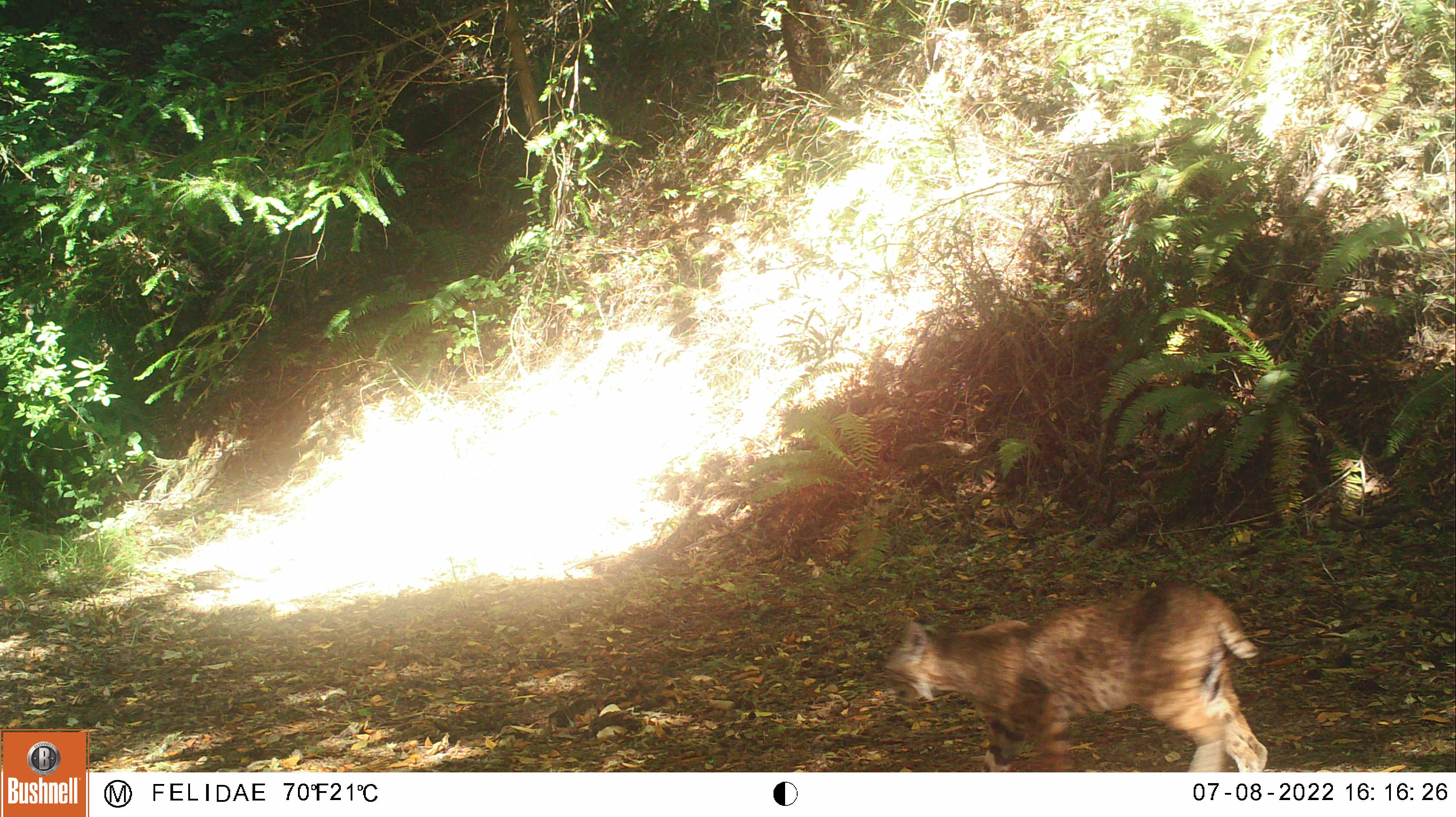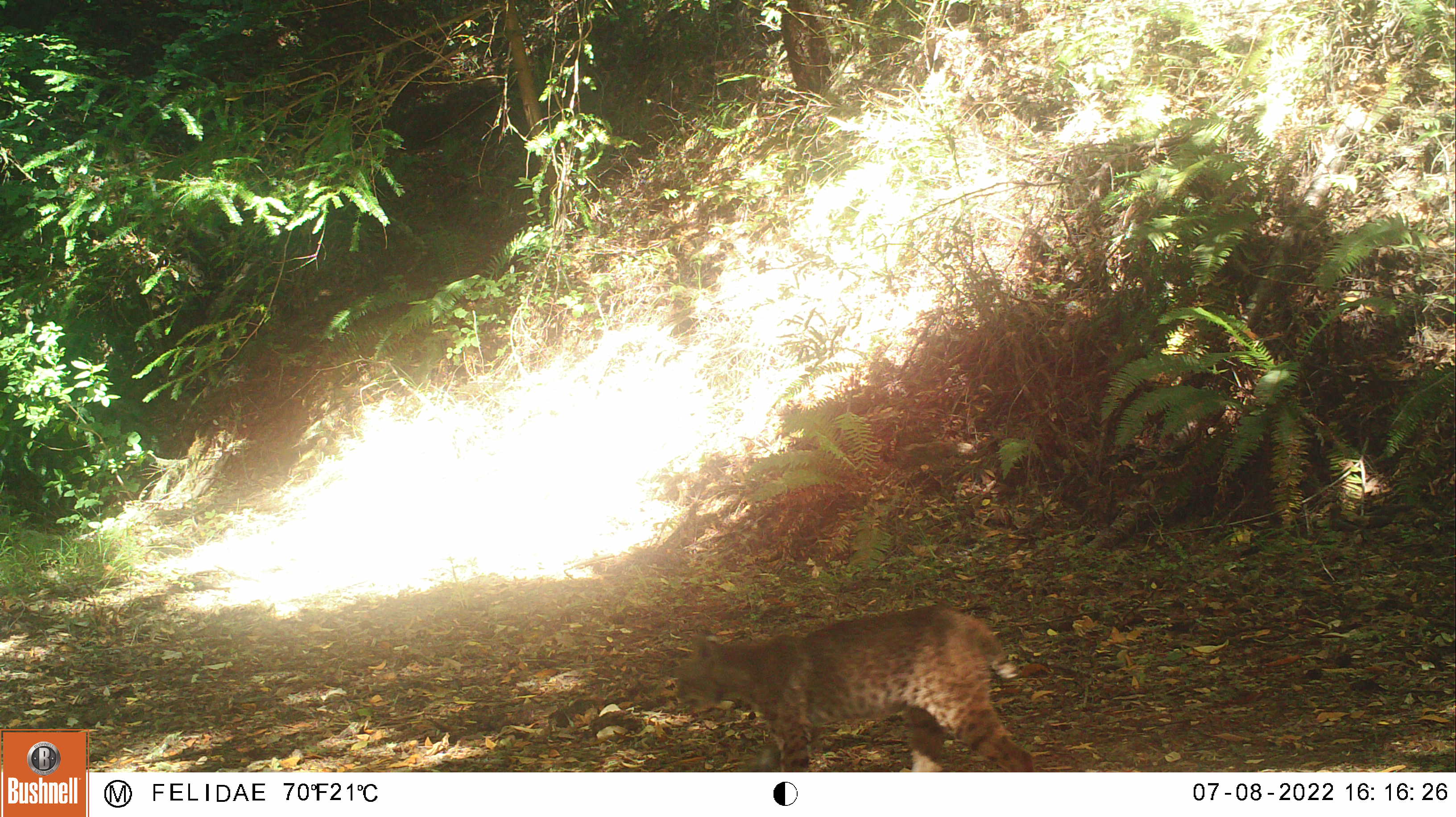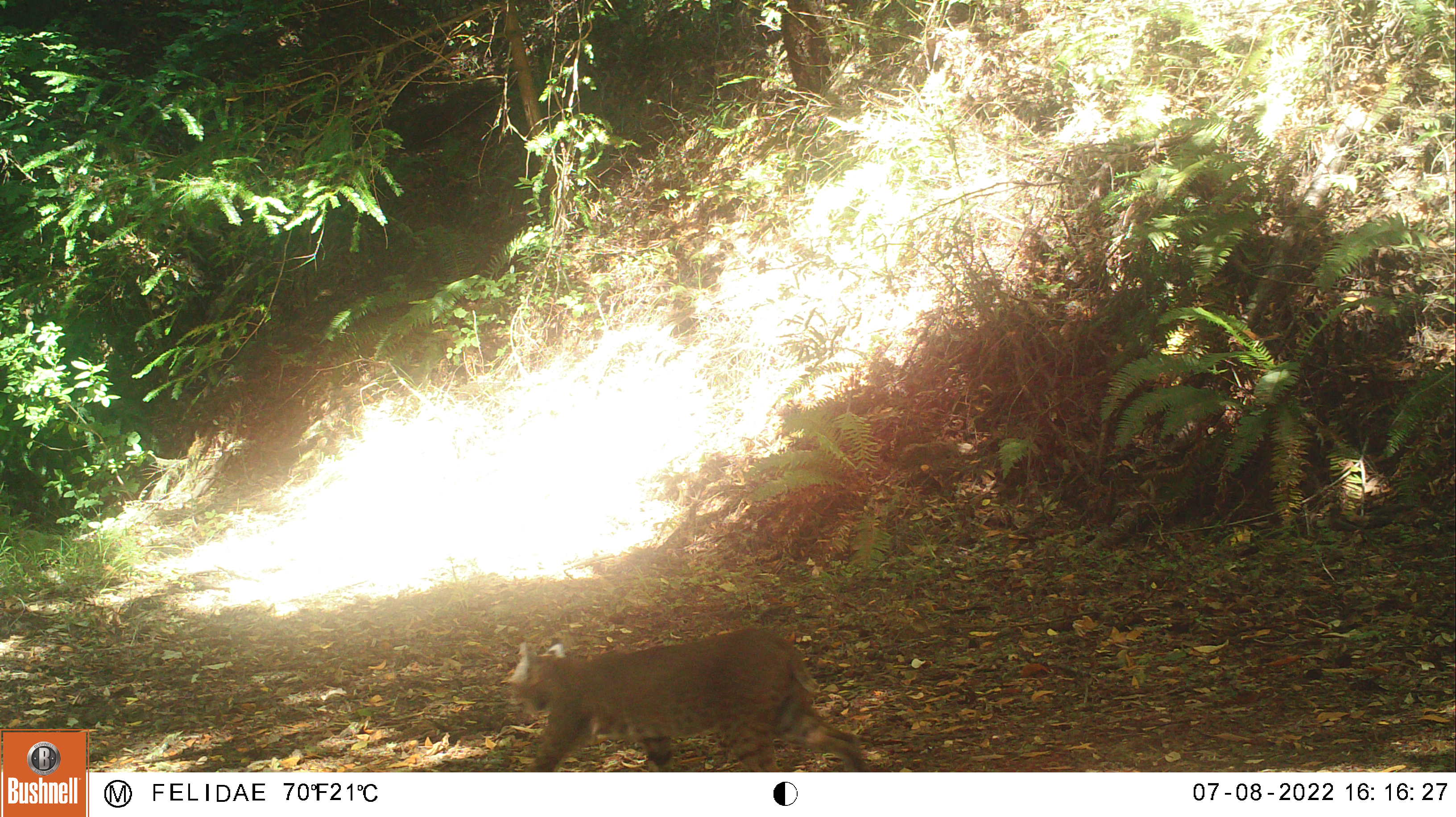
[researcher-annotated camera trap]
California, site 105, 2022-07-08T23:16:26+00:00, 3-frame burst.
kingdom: Animalia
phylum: Chordata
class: Mammalia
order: Carnivora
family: Felidae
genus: Lynx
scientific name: Lynx rufus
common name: bobcat